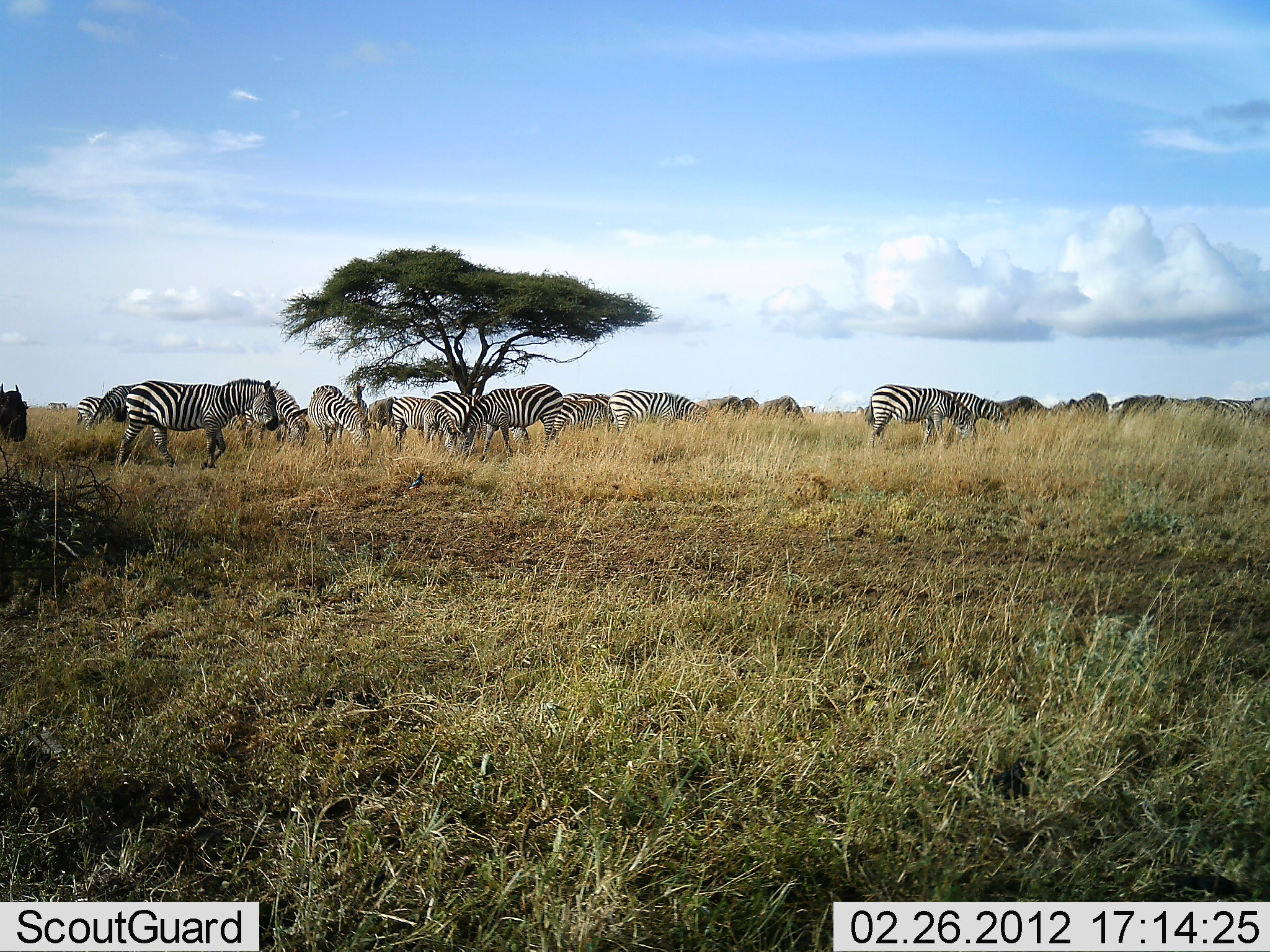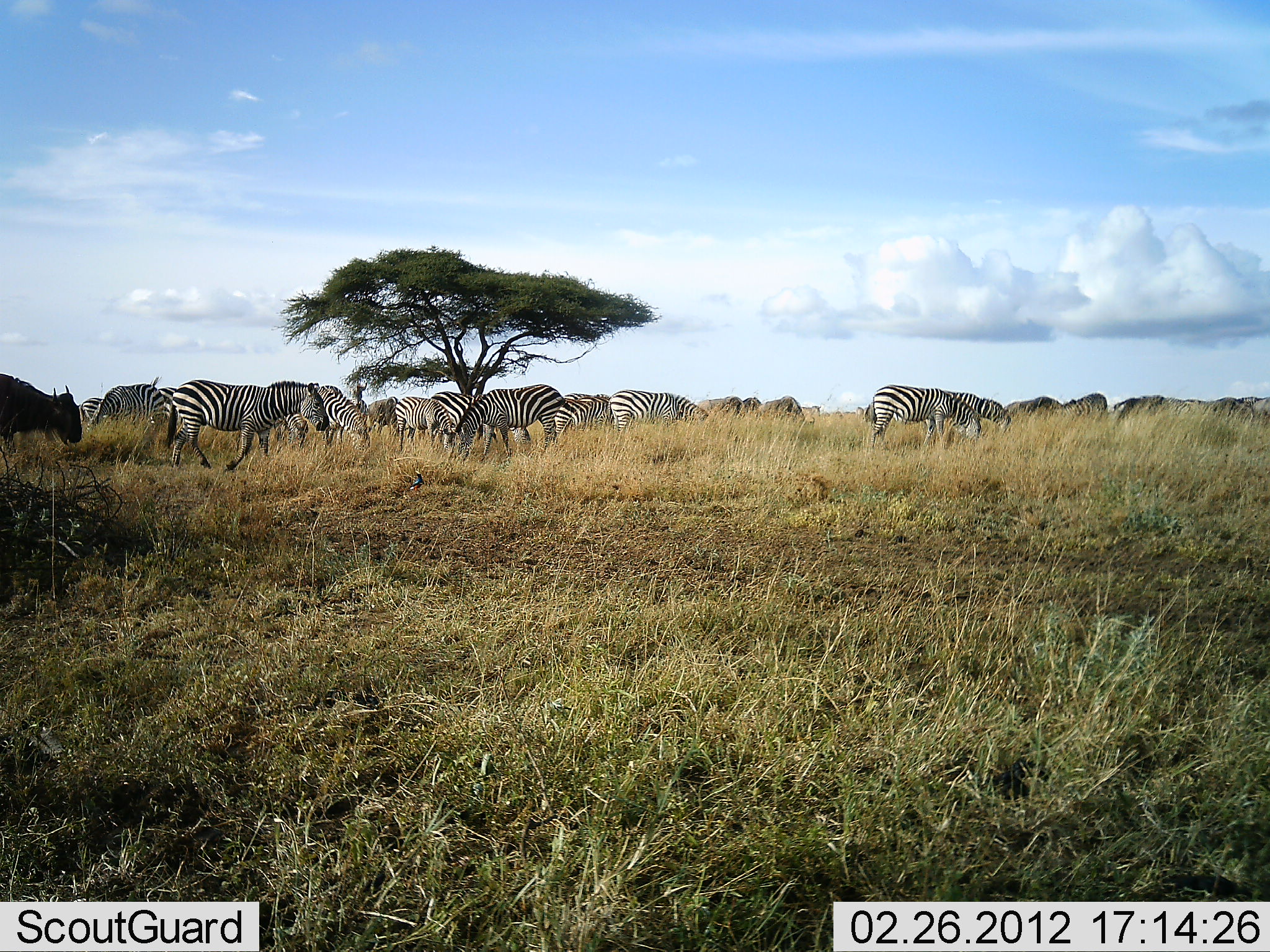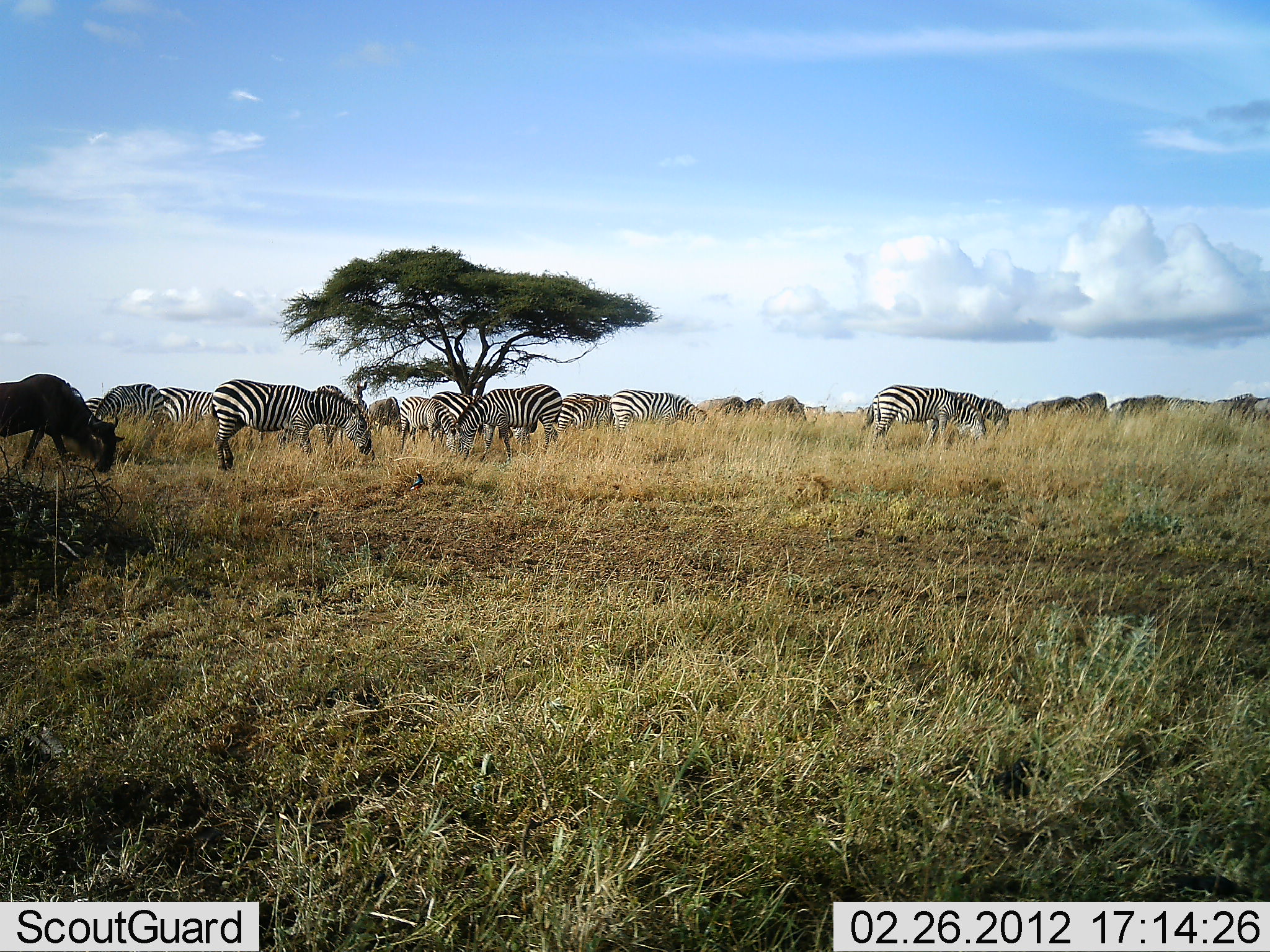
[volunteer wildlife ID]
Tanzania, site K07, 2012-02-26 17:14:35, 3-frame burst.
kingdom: Animalia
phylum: Chordata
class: Mammalia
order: Artiodactyla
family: Bovidae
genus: Connochaetes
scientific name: Connochaetes taurinus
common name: blue wildebeest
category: wildebeest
Wildebeest (blue wildebeest) (Connochaetes taurinus), count 7. Behavior (volunteer vote fractions): standing 21%, resting 0%, moving 86%, interacting 0%. Young present (vote fraction): 0%. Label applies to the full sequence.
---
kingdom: Animalia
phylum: Chordata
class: Mammalia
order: Perissodactyla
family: Equidae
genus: Equus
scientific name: Equus quagga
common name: plains zebra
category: zebra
Zebra (plains zebra) (Equus quagga), count 11-50. Behavior (volunteer vote fractions): standing 53%, resting 0%, moving 76%, interacting 0%. Young present (vote fraction): 0%. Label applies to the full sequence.